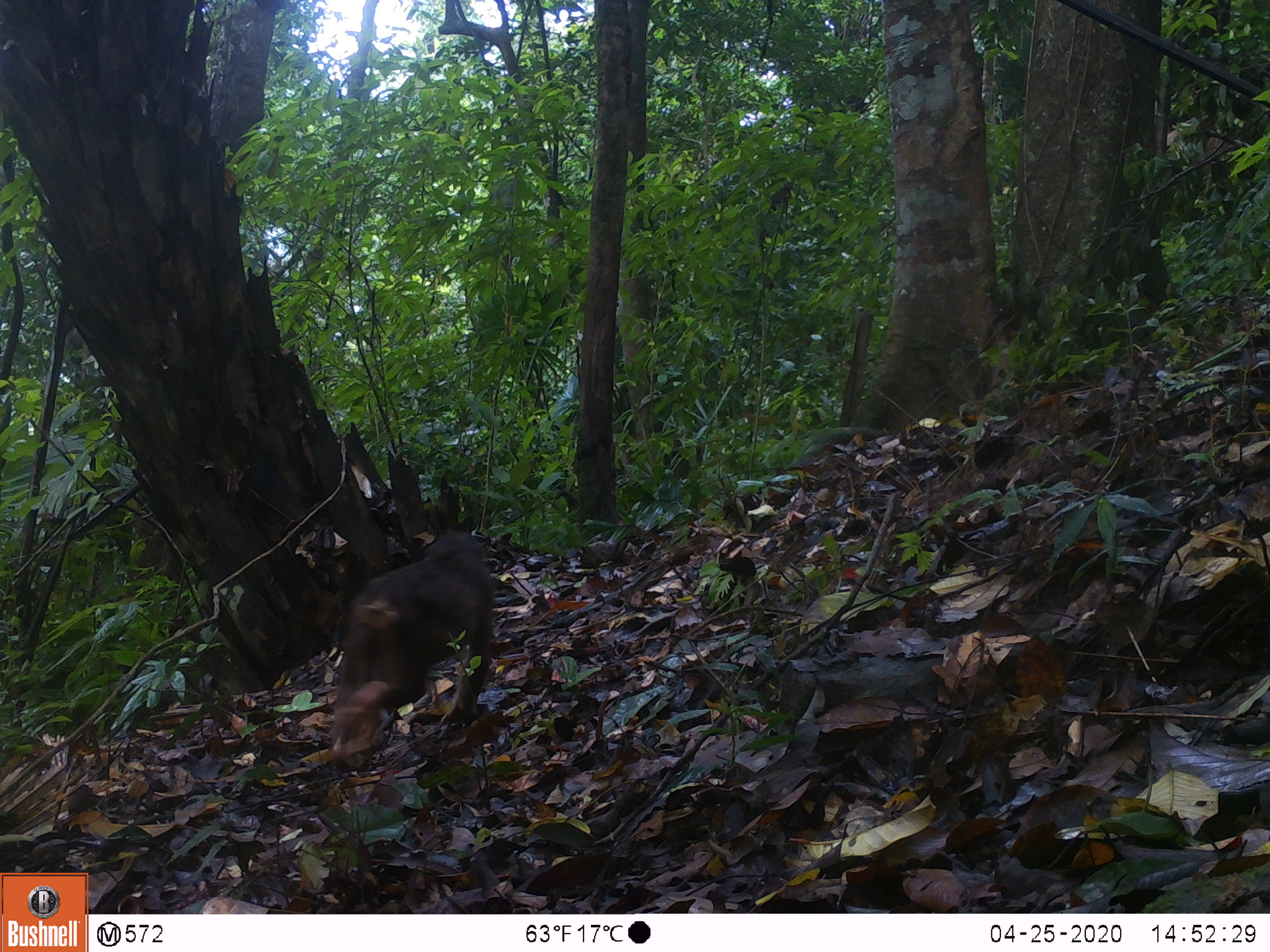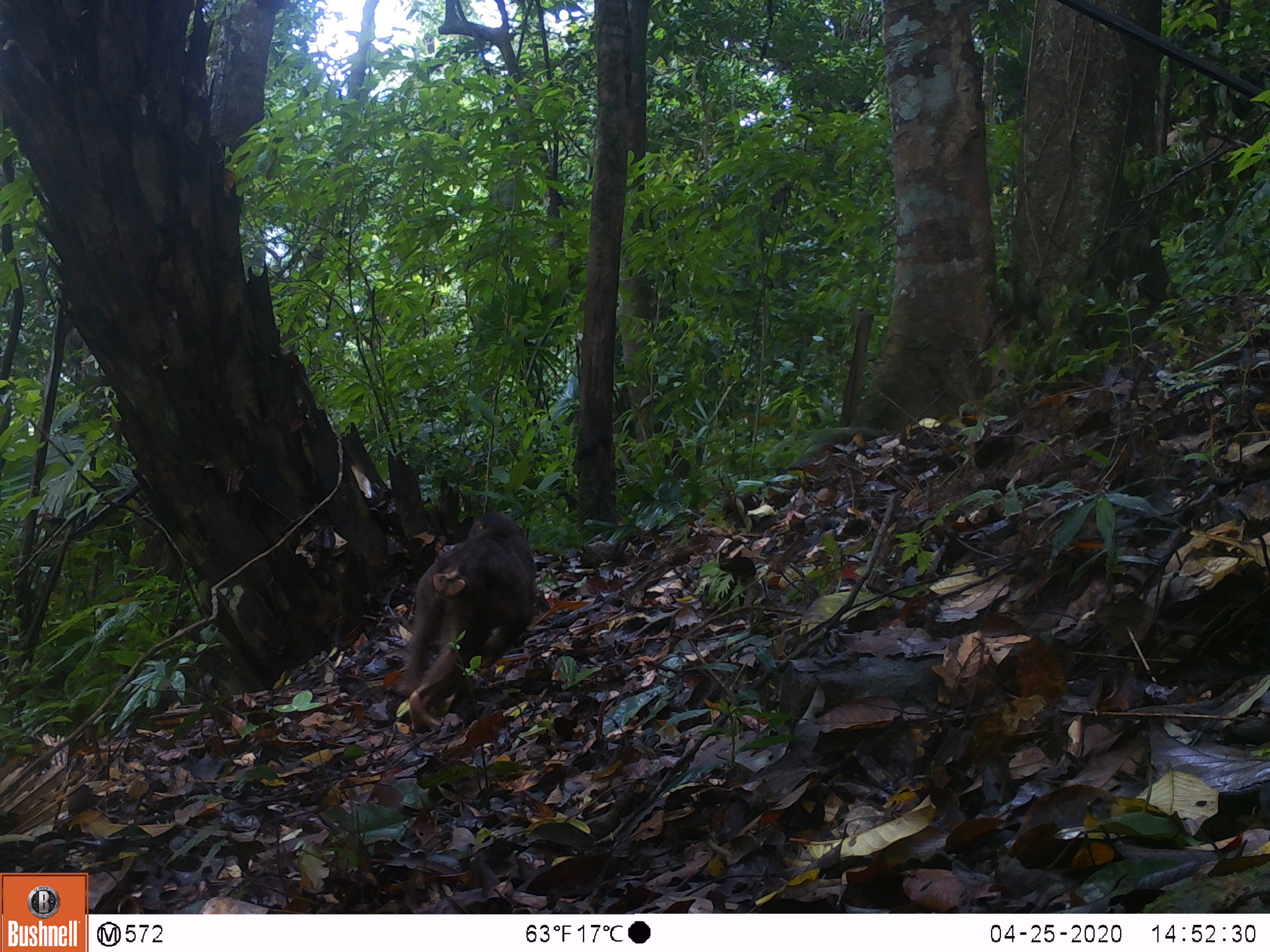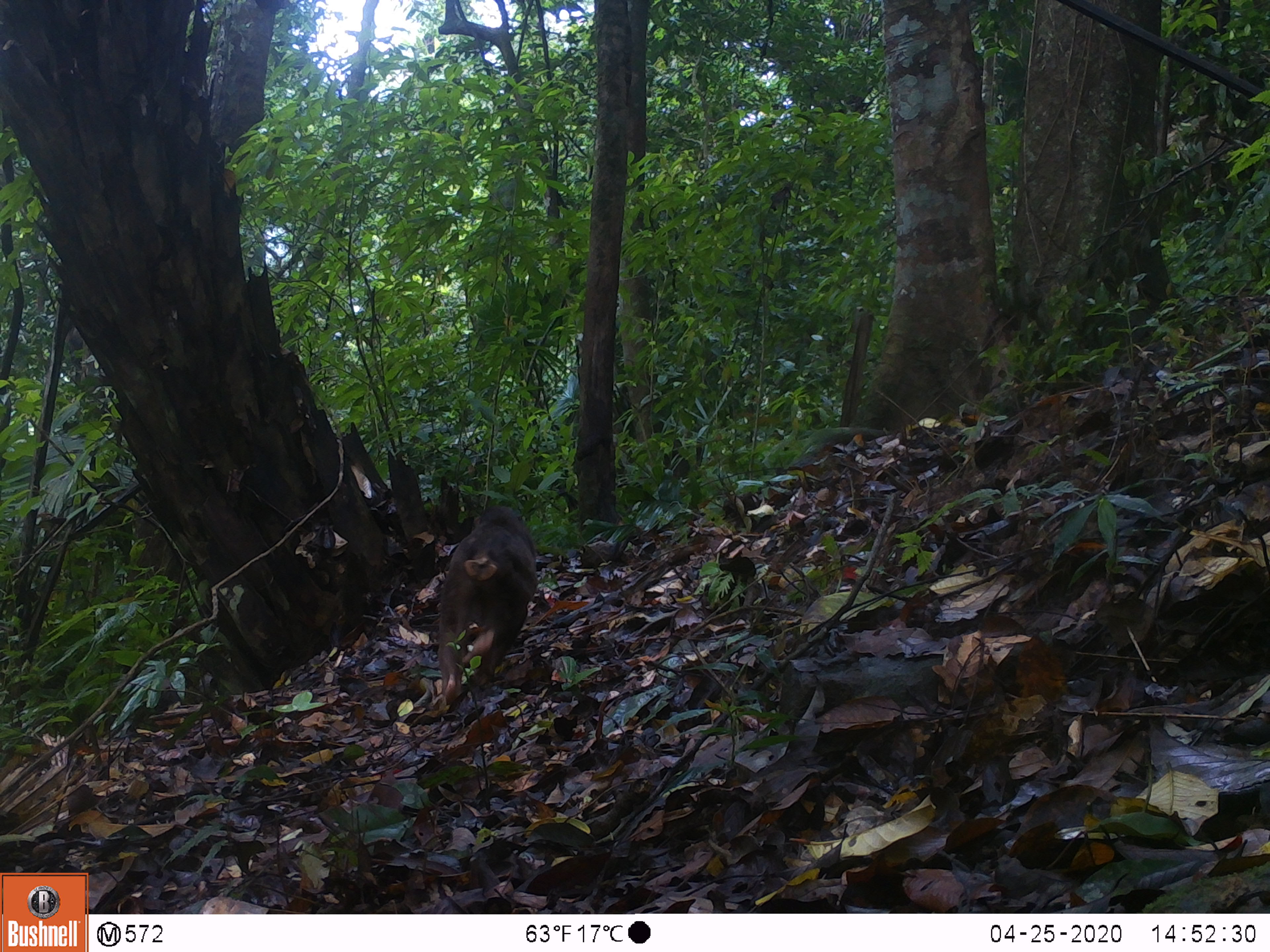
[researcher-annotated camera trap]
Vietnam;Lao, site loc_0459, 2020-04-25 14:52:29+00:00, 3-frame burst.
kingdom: Animalia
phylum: Chordata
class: Mammalia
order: Primates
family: Cercopithecidae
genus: Macaca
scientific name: Macaca arctoides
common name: stump-tailed macaque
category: stump tailed macaque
Stump tailed macaque (stump-tailed macaque) (Macaca arctoides). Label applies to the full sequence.